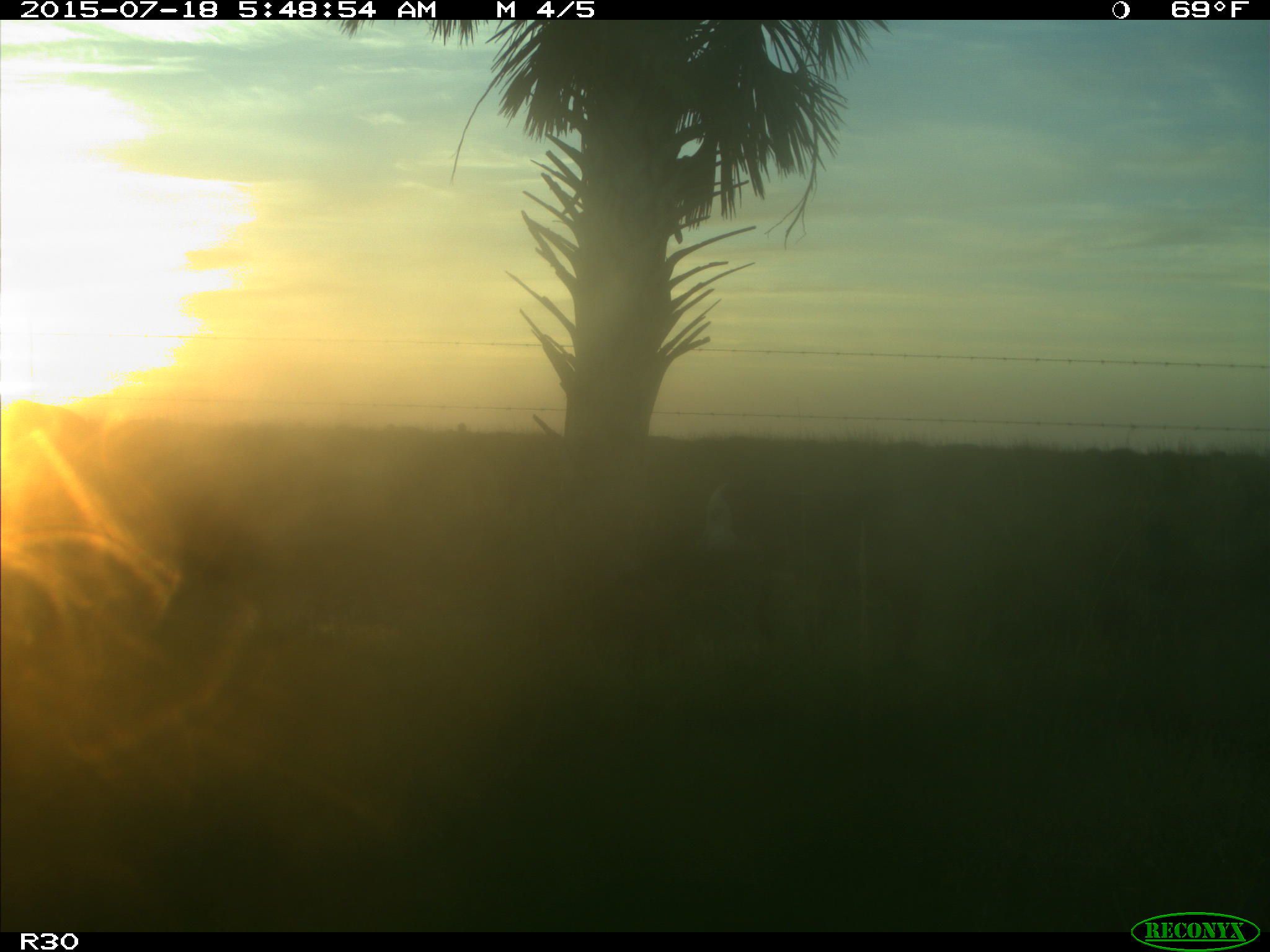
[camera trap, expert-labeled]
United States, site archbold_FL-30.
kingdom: Animalia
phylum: Chordata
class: Mammalia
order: Artiodactyla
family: Bovidae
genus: Bos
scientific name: Bos taurus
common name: domestic cow